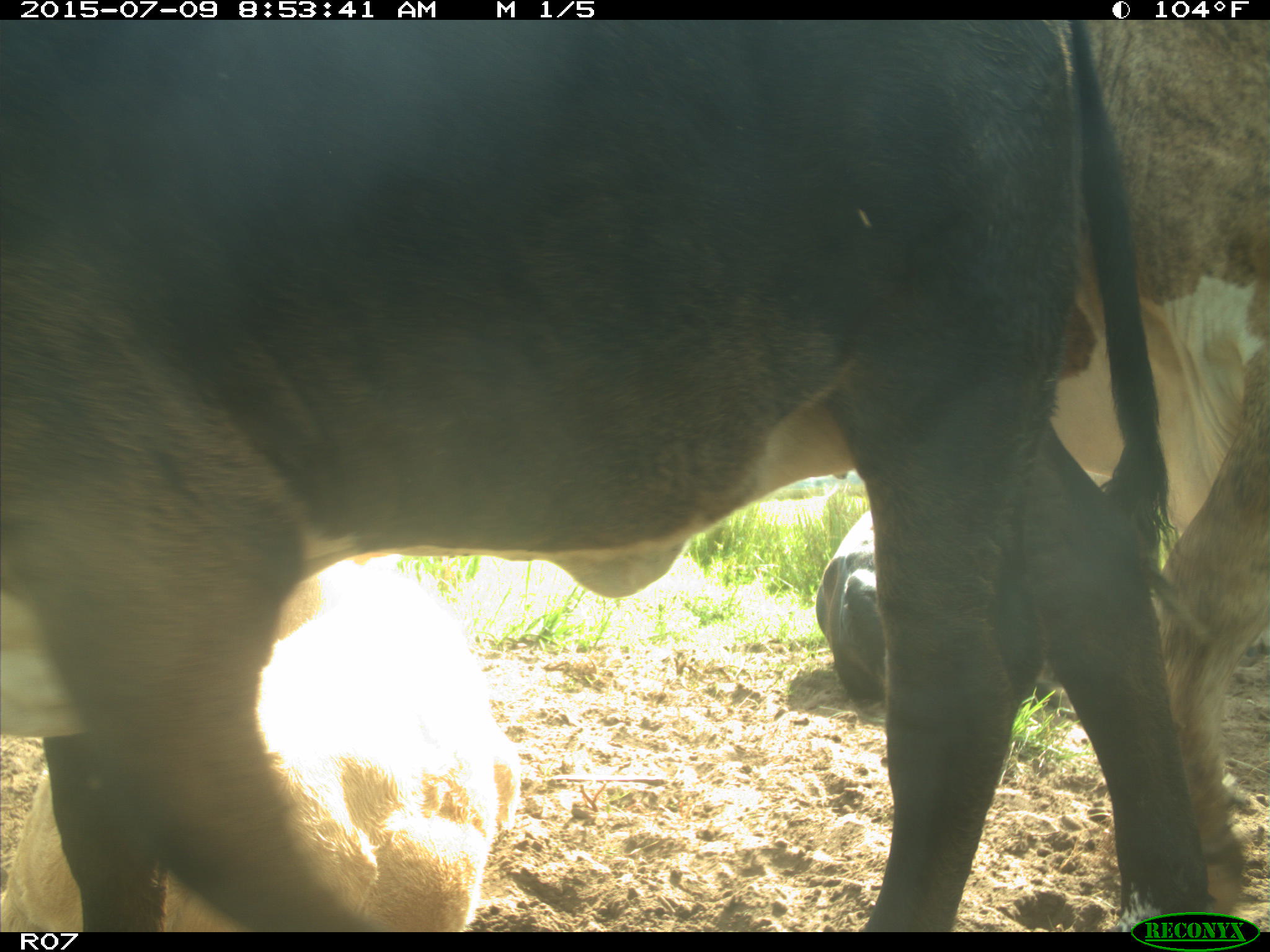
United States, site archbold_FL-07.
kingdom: Animalia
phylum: Chordata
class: Mammalia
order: Artiodactyla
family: Bovidae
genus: Bos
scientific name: Bos taurus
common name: domestic cow